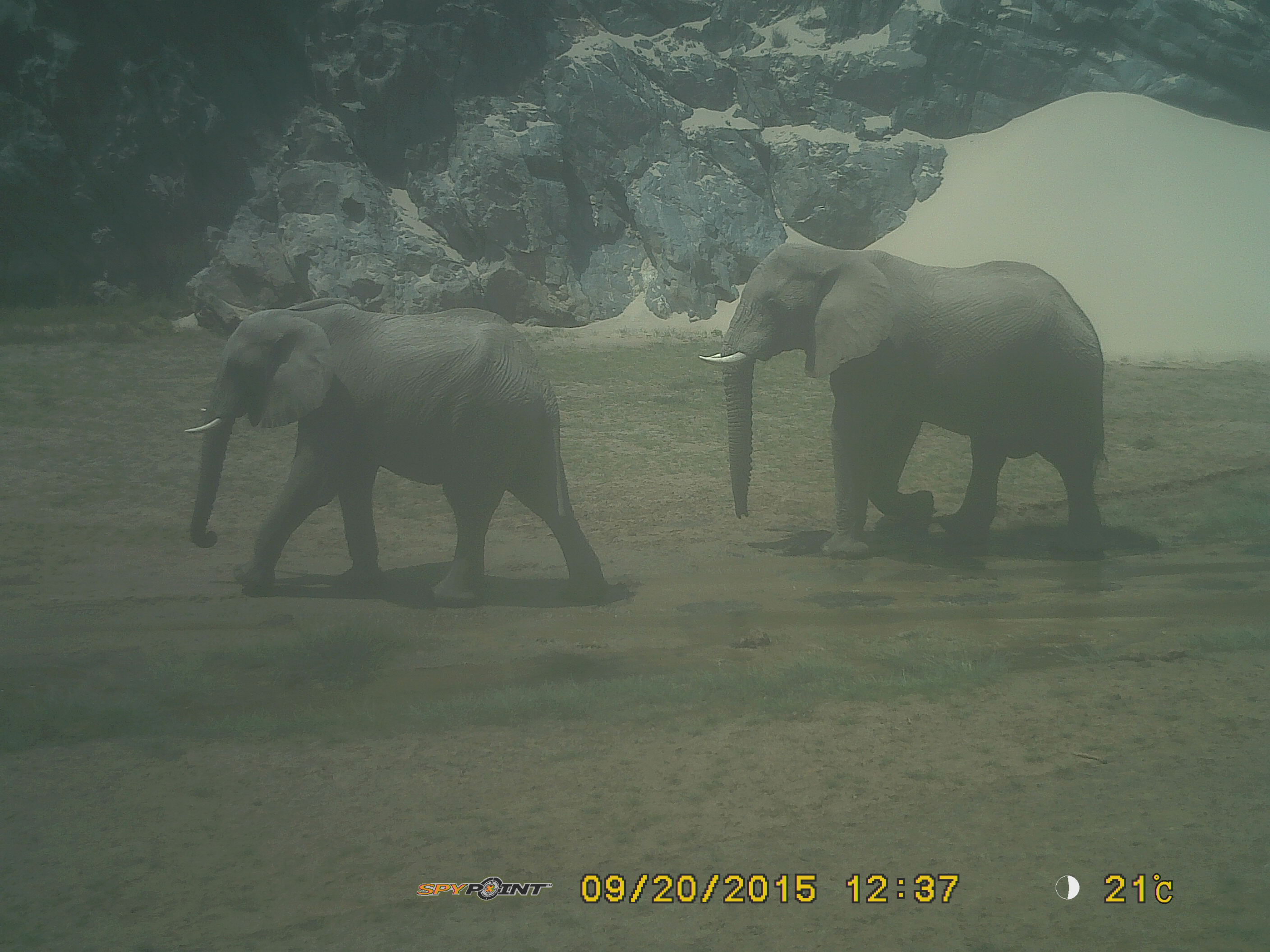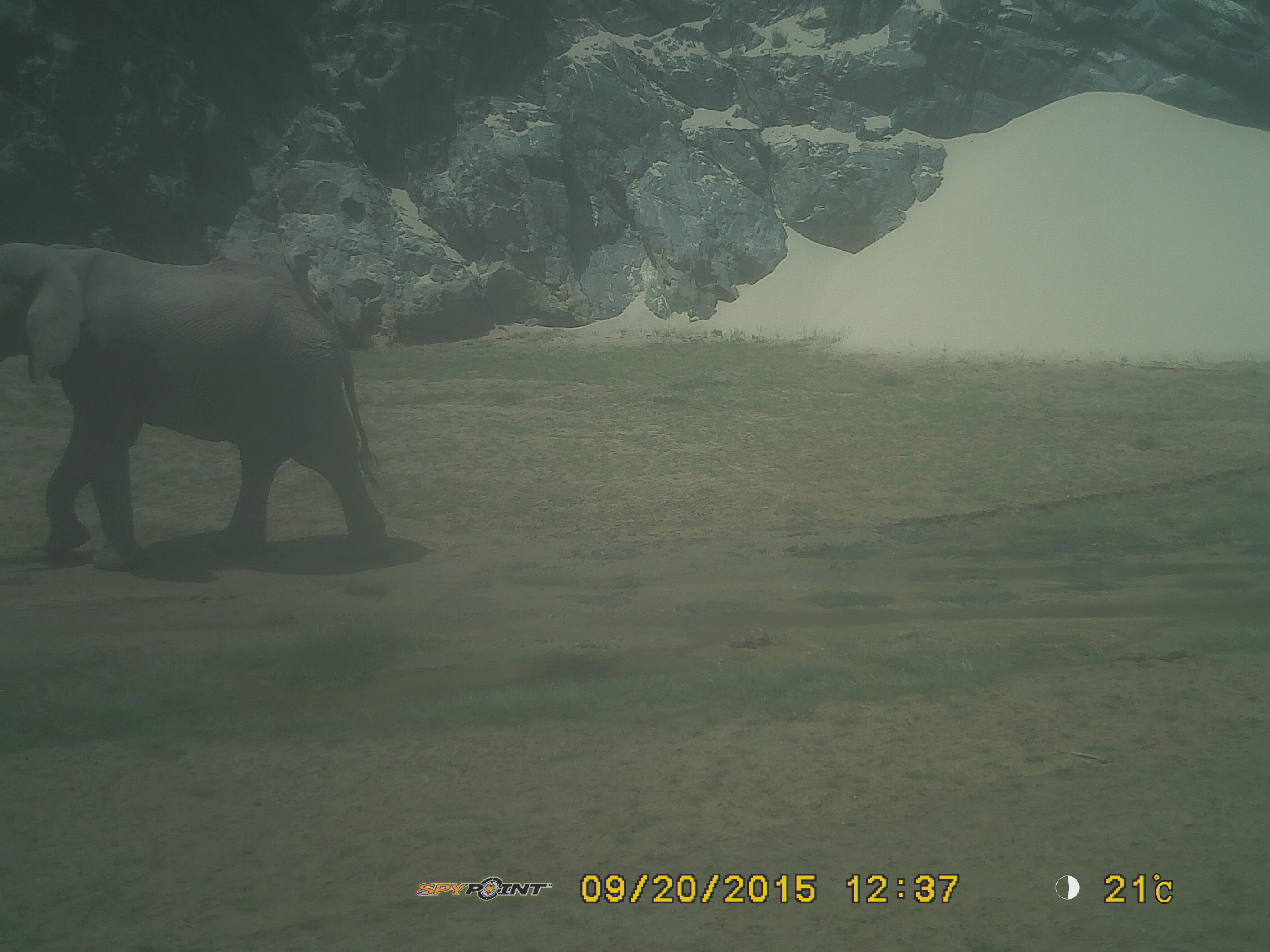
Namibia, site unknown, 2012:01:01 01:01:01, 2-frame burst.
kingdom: Animalia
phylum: Chordata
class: Mammalia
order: Proboscidea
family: Elephantidae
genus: Loxodonta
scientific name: Loxodonta africana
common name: african elephant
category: loxodanta africana